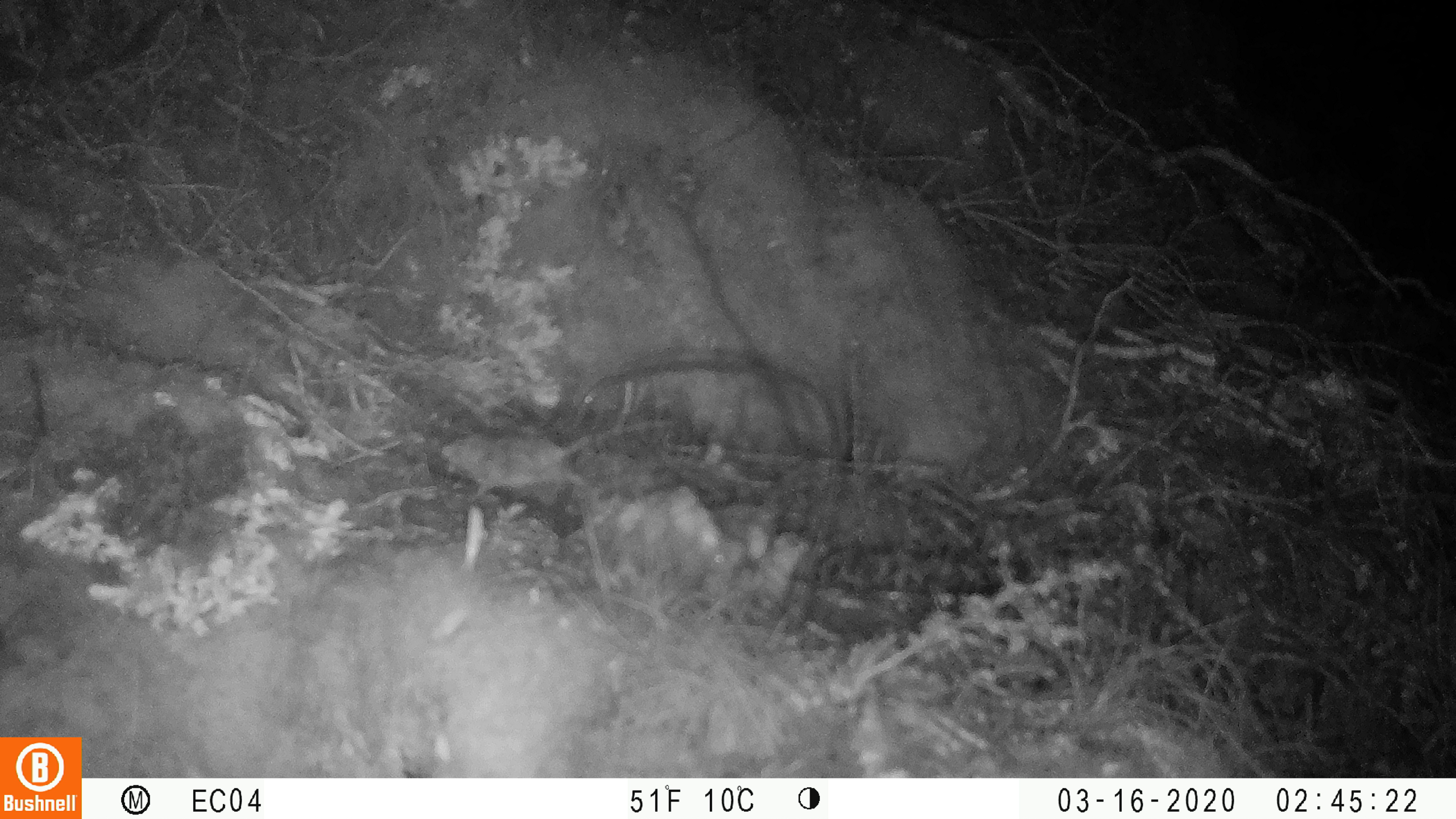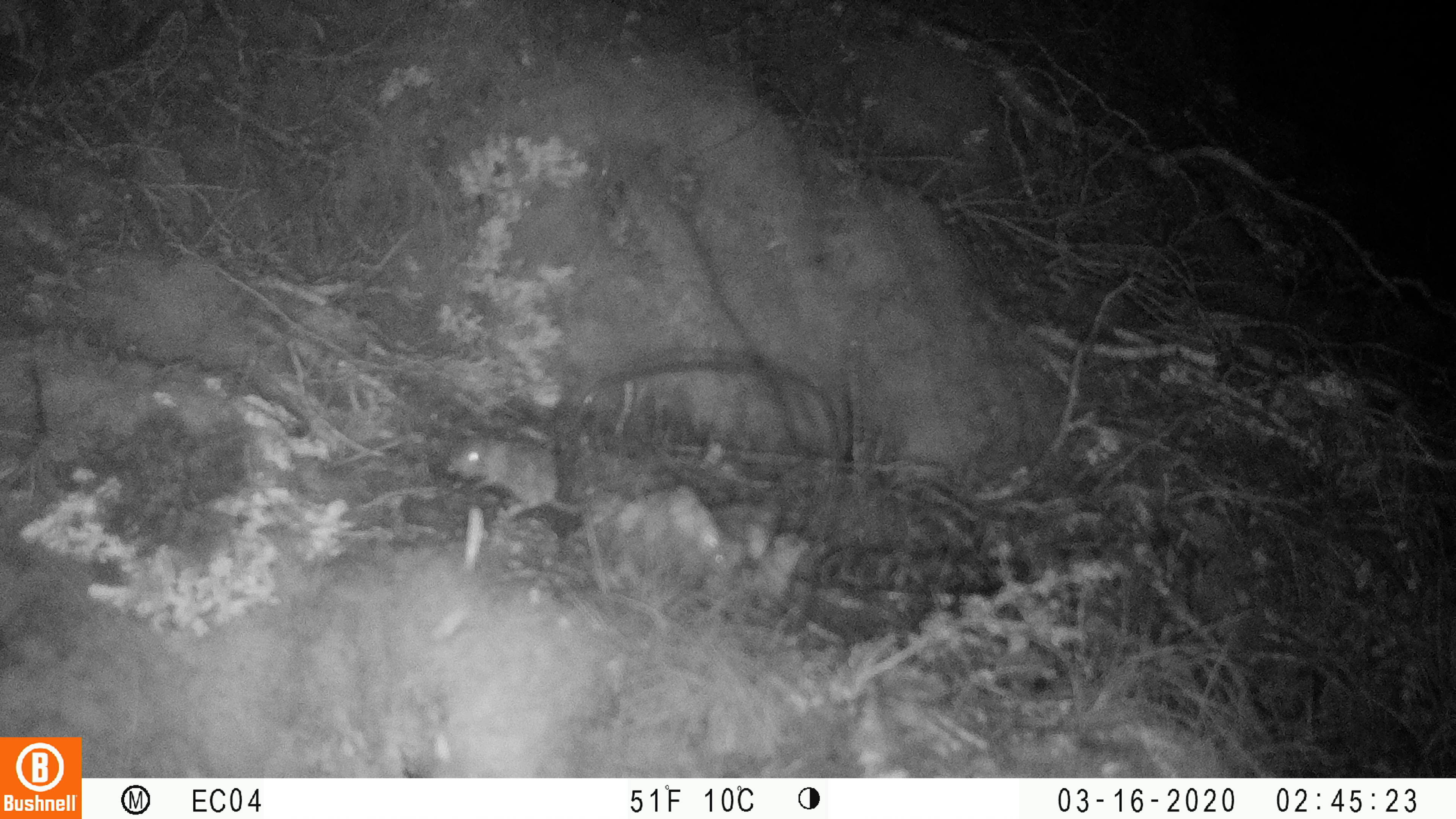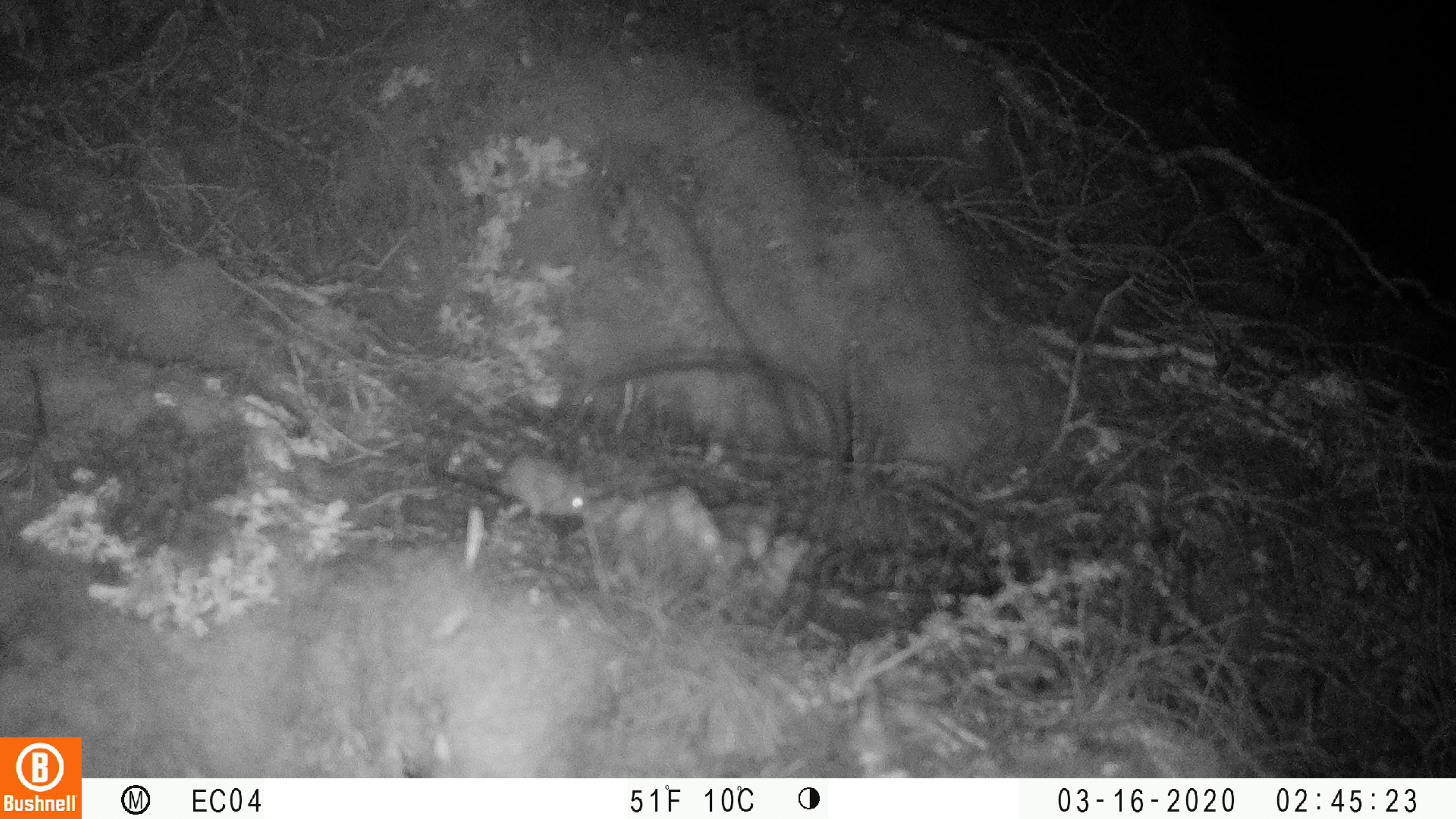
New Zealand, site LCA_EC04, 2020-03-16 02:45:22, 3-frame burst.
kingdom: Animalia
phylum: Chordata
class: Mammalia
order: Rodentia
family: Muridae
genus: Mus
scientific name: Mus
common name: mouse